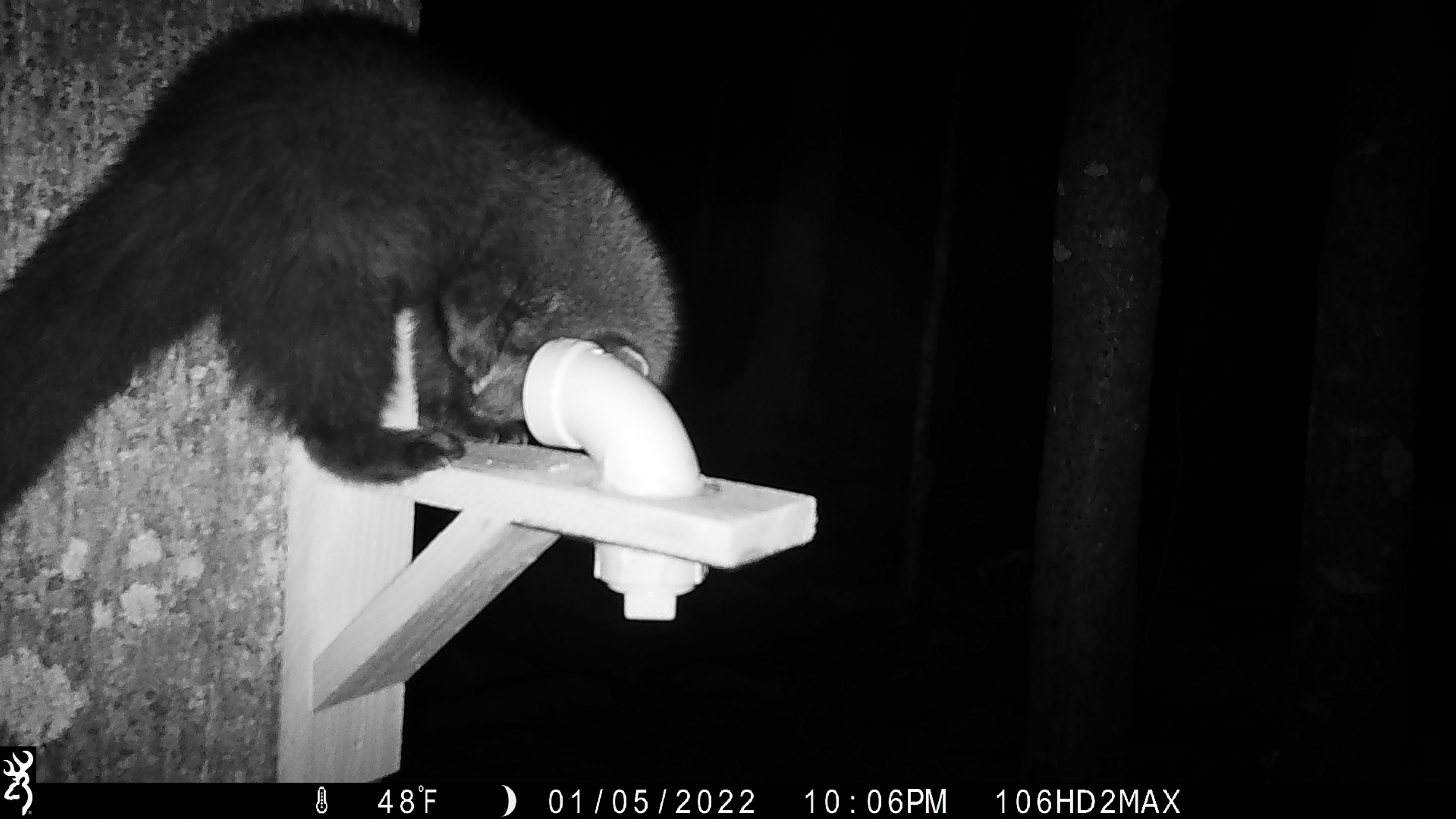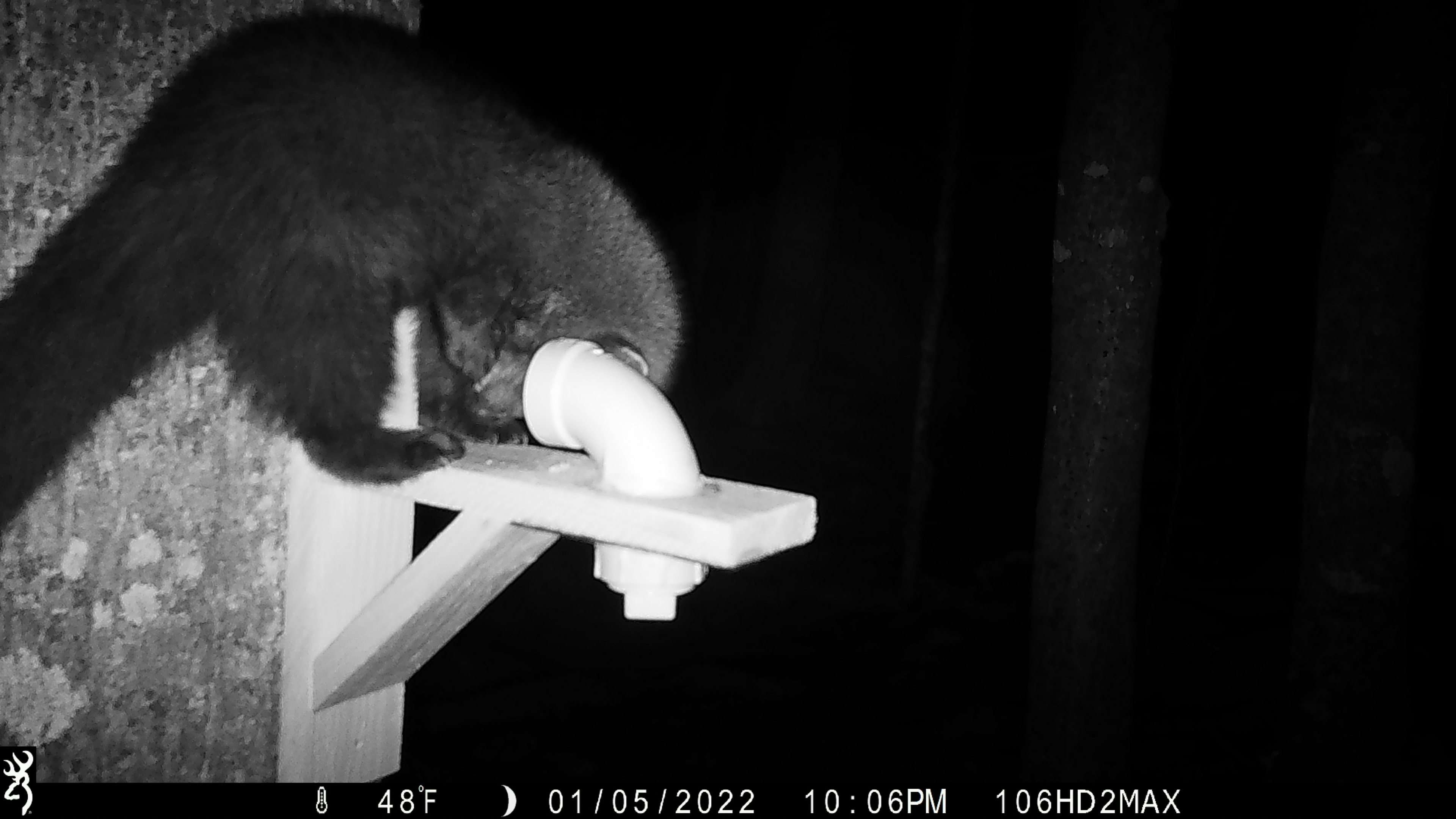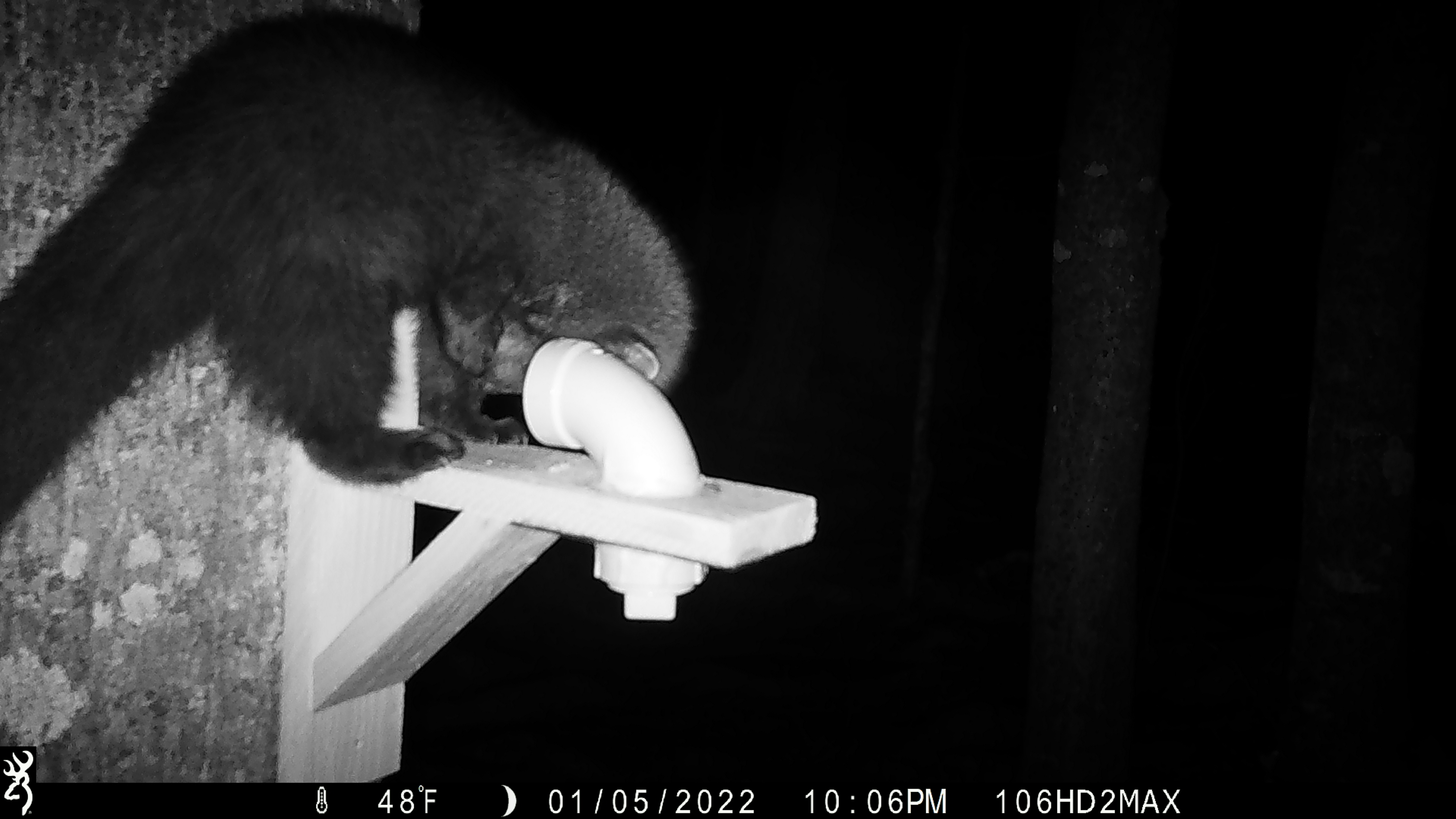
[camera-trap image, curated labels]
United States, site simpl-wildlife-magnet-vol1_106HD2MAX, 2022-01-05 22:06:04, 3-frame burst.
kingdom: Animalia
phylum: Chordata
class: Mammalia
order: Carnivora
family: Mustelidae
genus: Pekania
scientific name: Pekania pennanti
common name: fisher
Fisher (Pekania pennanti).